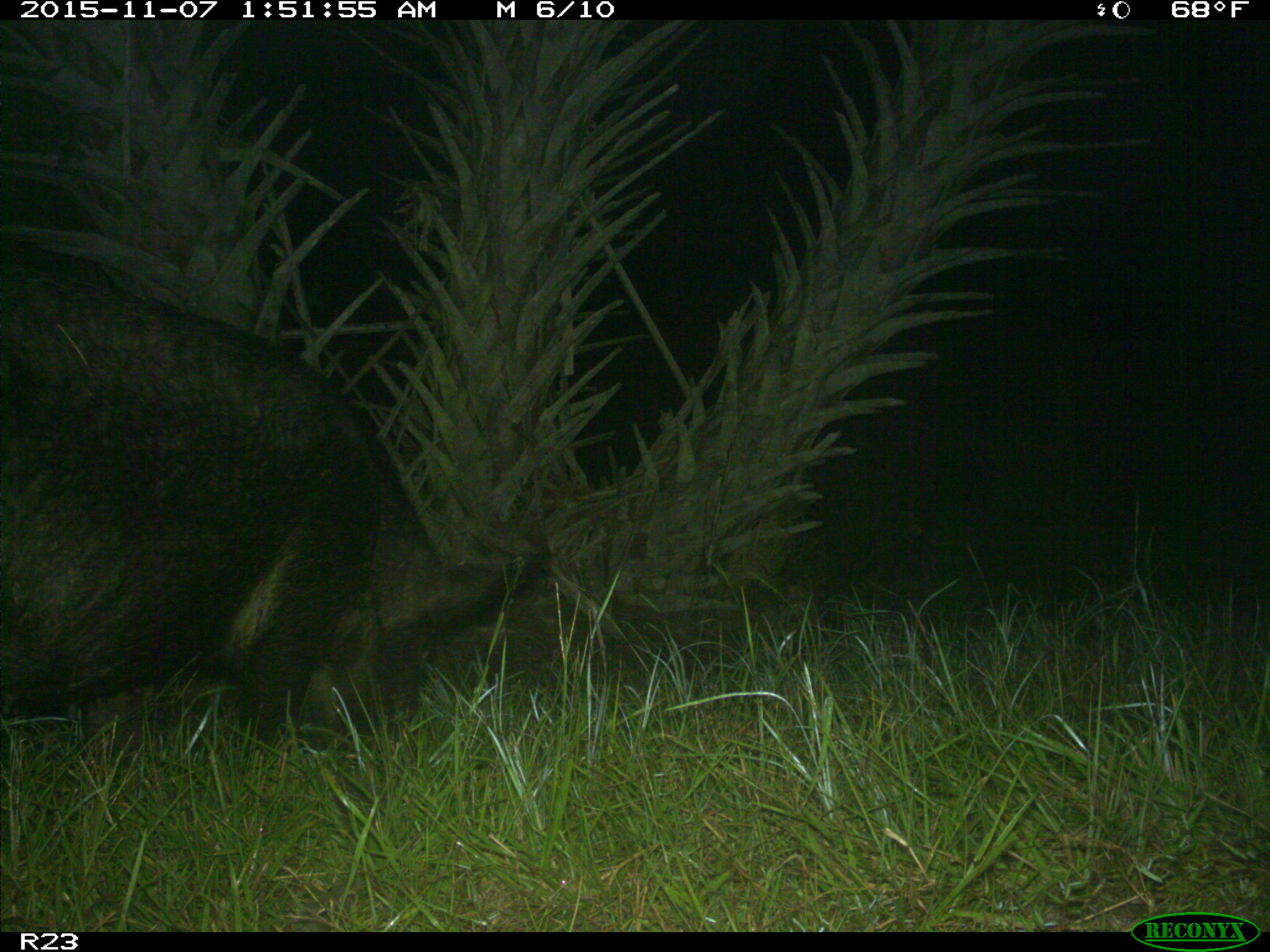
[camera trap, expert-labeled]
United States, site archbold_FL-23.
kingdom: Animalia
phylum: Chordata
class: Mammalia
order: Artiodactyla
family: Suidae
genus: Sus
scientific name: Sus scrofa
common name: wild boar